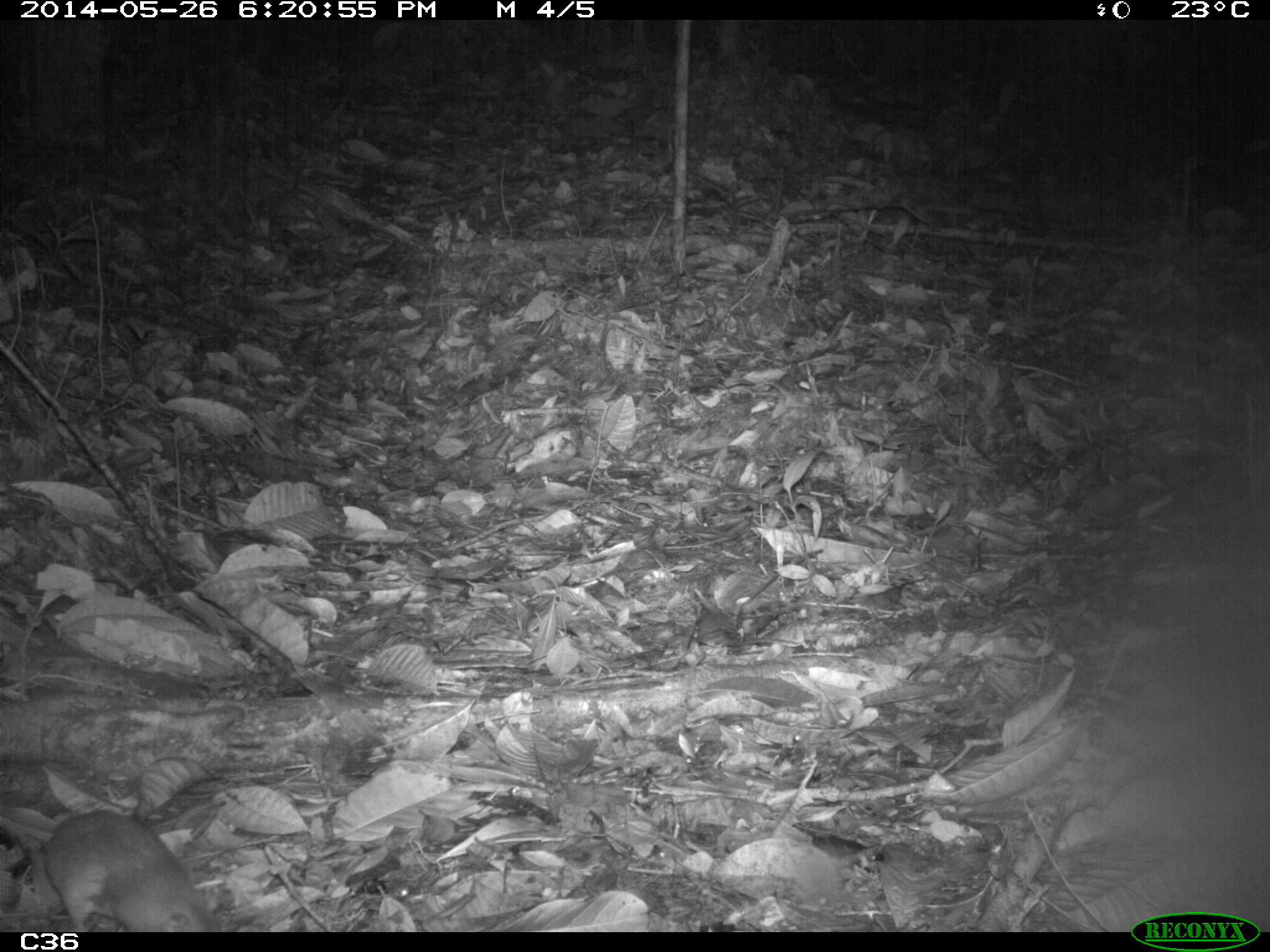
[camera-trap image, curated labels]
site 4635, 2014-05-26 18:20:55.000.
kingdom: Animalia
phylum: Chordata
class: Mammalia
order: Rodentia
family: Muridae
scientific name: Muridae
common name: mice, rats, and gerbils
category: unknown mouse or rat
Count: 1.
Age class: adult.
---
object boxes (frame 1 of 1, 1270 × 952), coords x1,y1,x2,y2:
unknown mouse or rat: 0,808,222,932